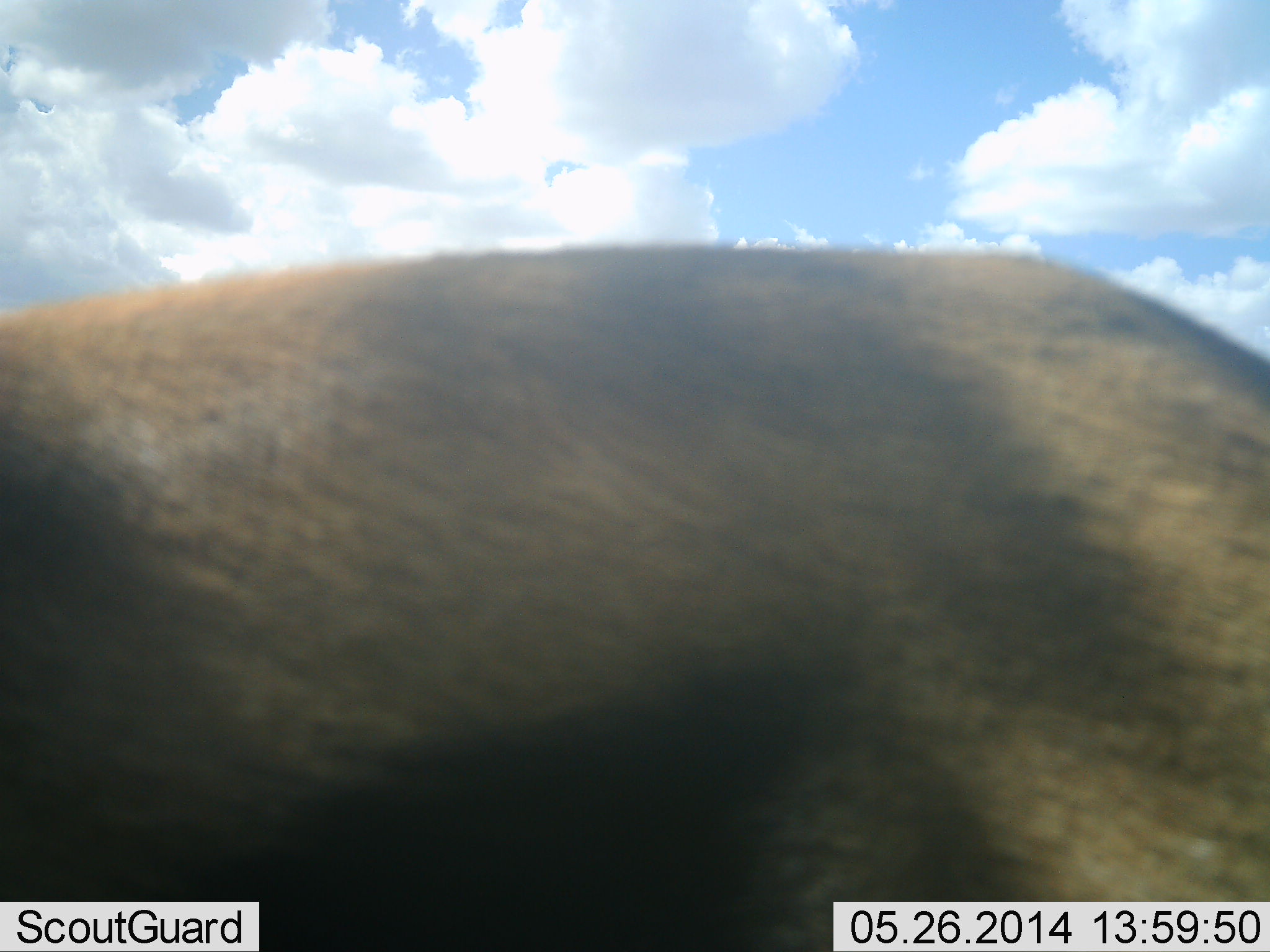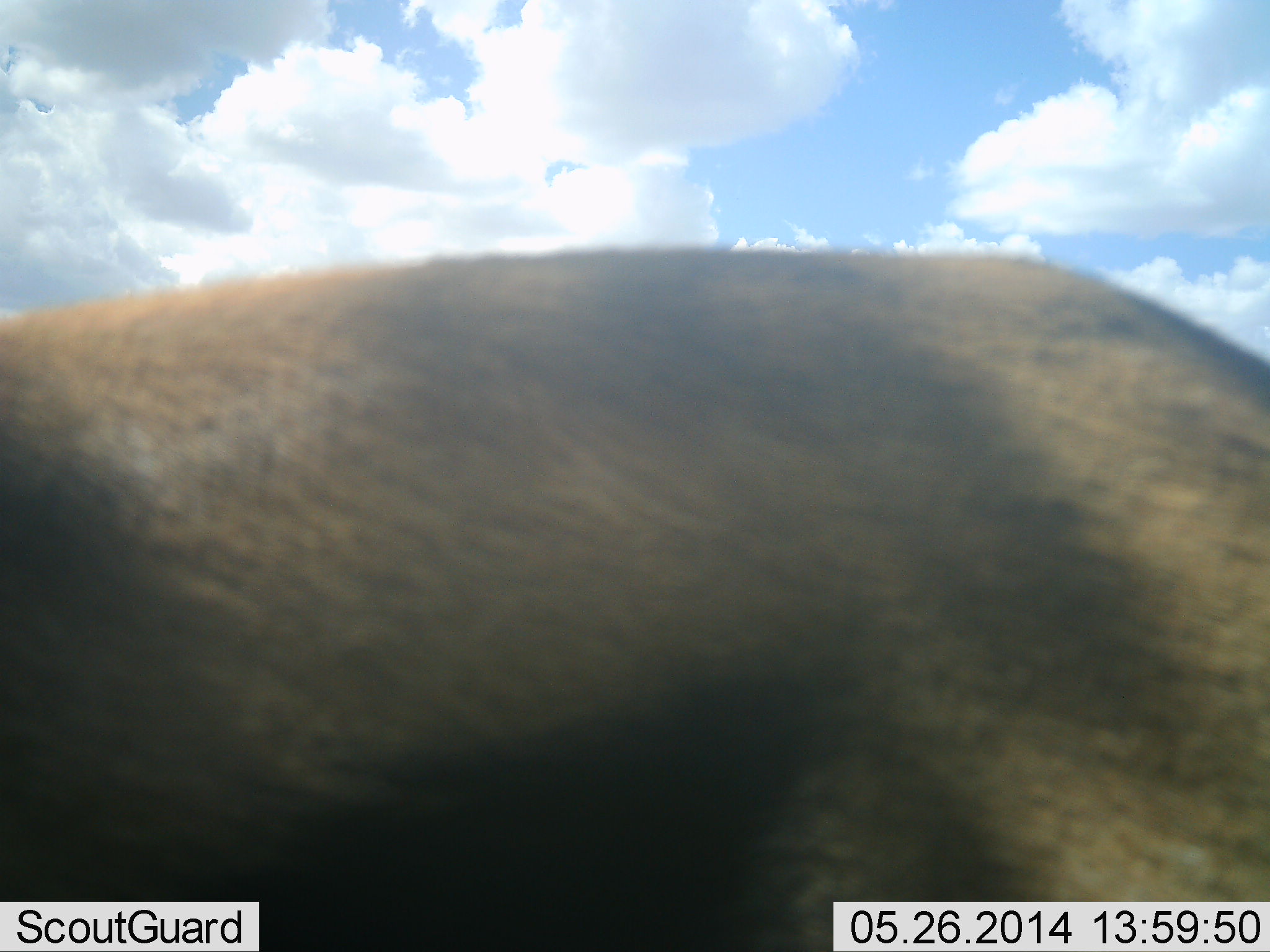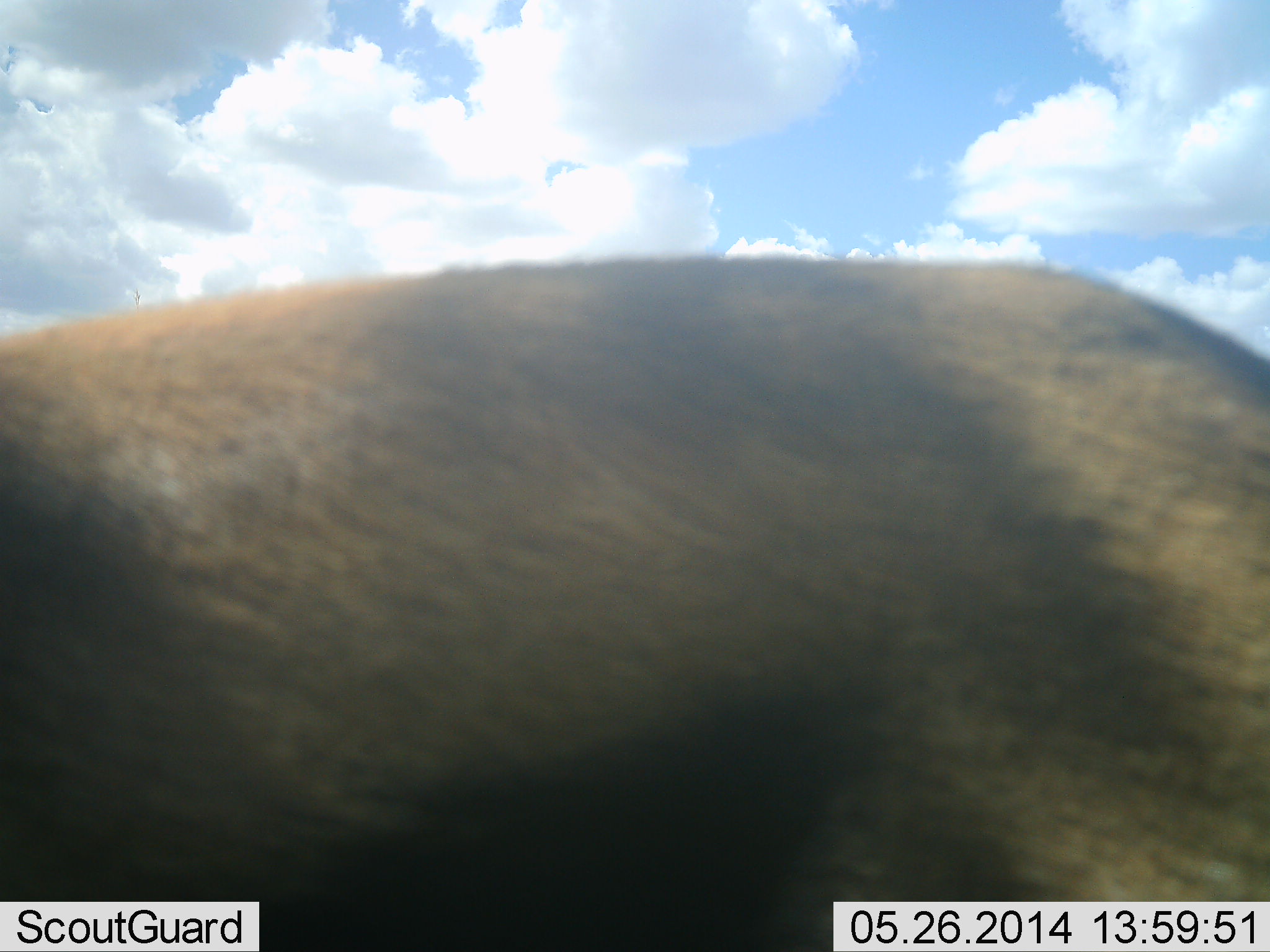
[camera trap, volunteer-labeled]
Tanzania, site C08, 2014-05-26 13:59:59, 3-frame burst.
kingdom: Animalia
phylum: Chordata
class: Mammalia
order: Artiodactyla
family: Bovidae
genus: Eudorcas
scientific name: Eudorcas thomsonii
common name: thomson's gazelle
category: gazellethomsons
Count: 1.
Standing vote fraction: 100%.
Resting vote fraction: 0%.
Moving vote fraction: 0%.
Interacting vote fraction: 0%.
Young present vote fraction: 0%.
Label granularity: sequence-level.